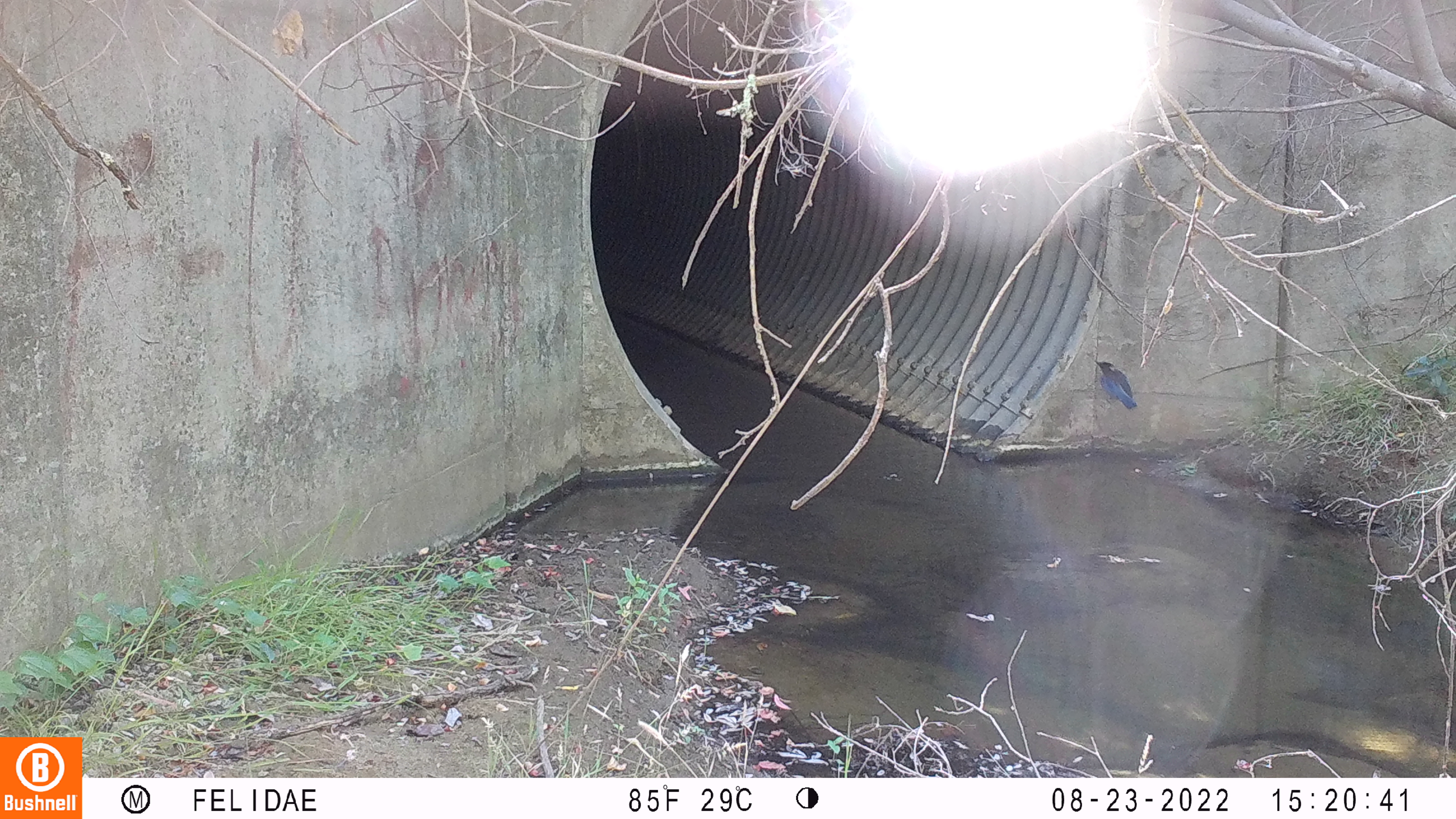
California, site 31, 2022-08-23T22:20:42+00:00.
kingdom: Animalia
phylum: Chordata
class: Aves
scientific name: Aves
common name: bird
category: unknown bird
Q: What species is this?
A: Unknown bird (bird) (Aves).